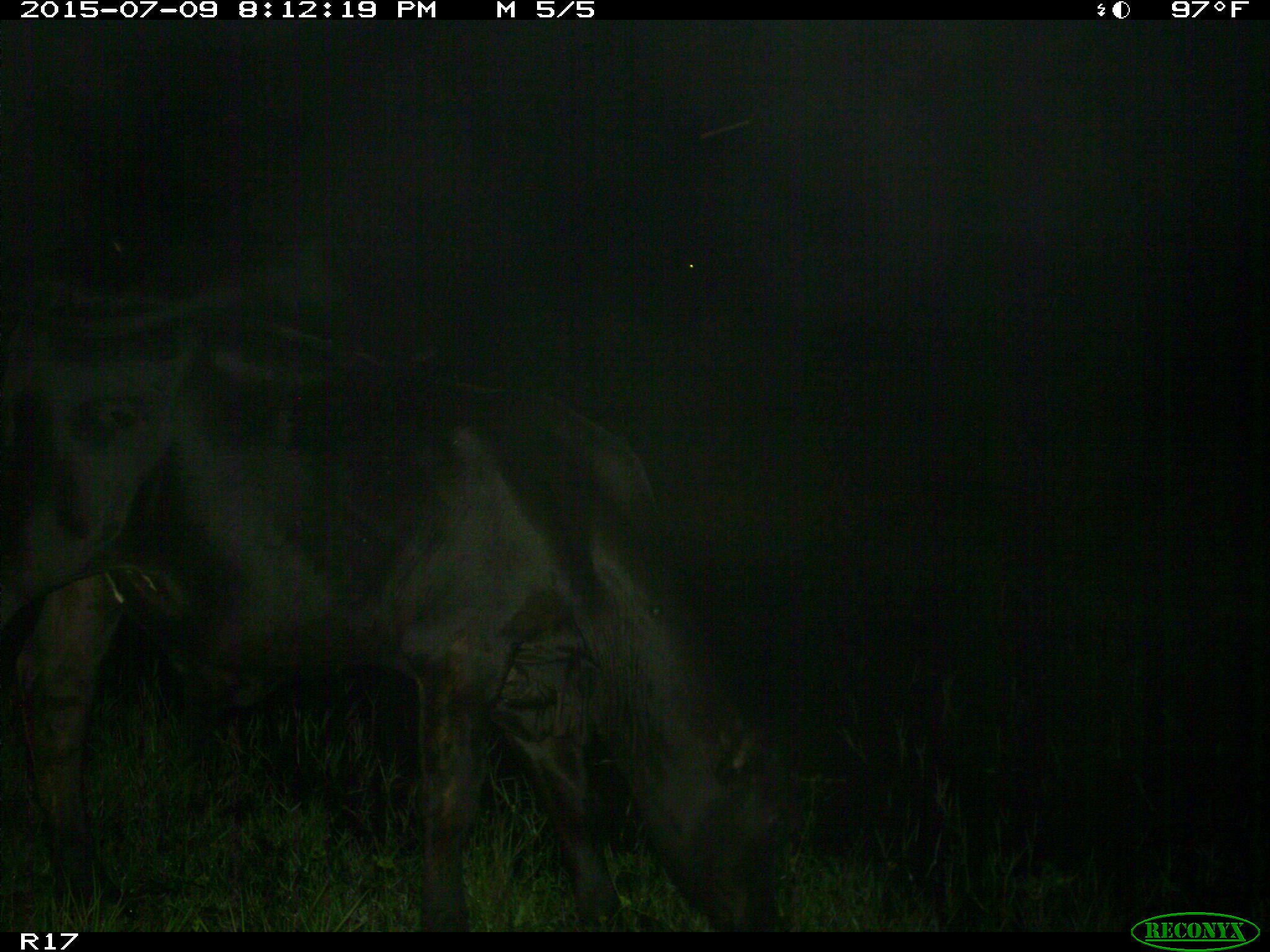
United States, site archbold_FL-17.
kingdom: Animalia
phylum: Chordata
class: Mammalia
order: Artiodactyla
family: Bovidae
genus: Bos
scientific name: Bos taurus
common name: domestic cow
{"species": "Bos taurus (domestic cow)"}